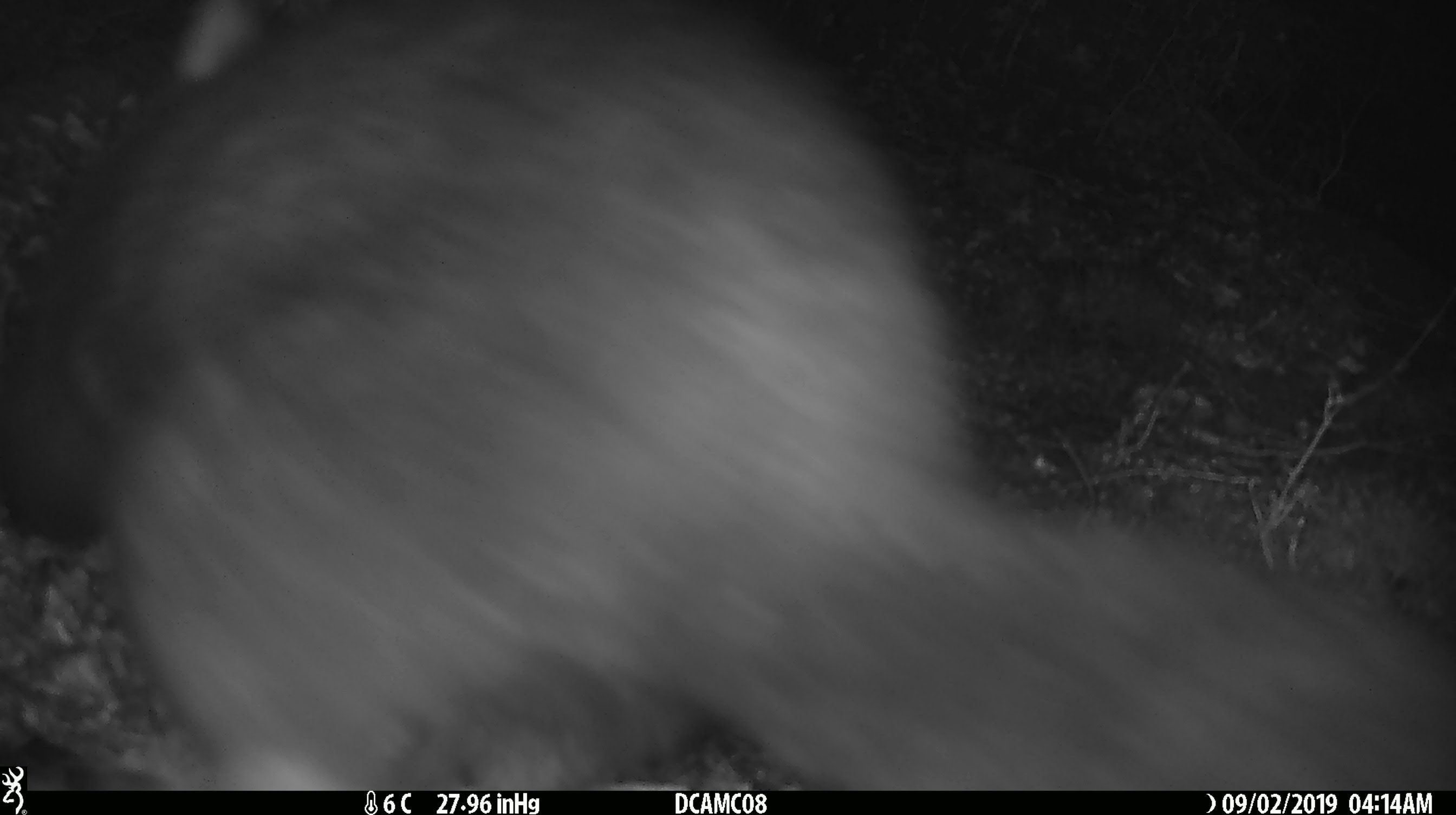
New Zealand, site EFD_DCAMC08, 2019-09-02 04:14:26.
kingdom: Animalia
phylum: Chordata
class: Mammalia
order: Diprotodontia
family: Phalangeridae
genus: Trichosurus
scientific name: Trichosurus vulpecula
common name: common brushtail possum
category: possum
Possum (common brushtail possum) (Trichosurus vulpecula).